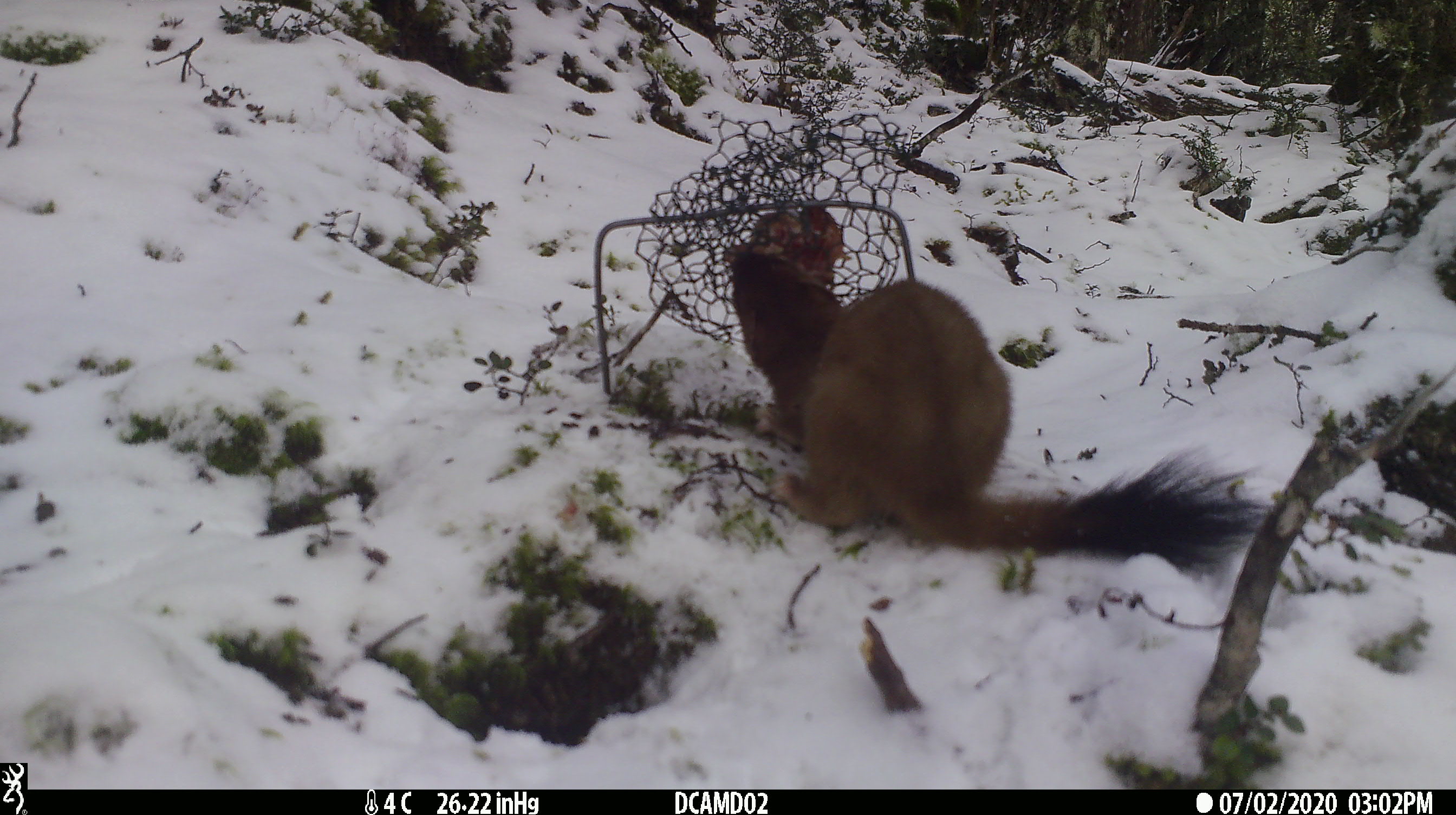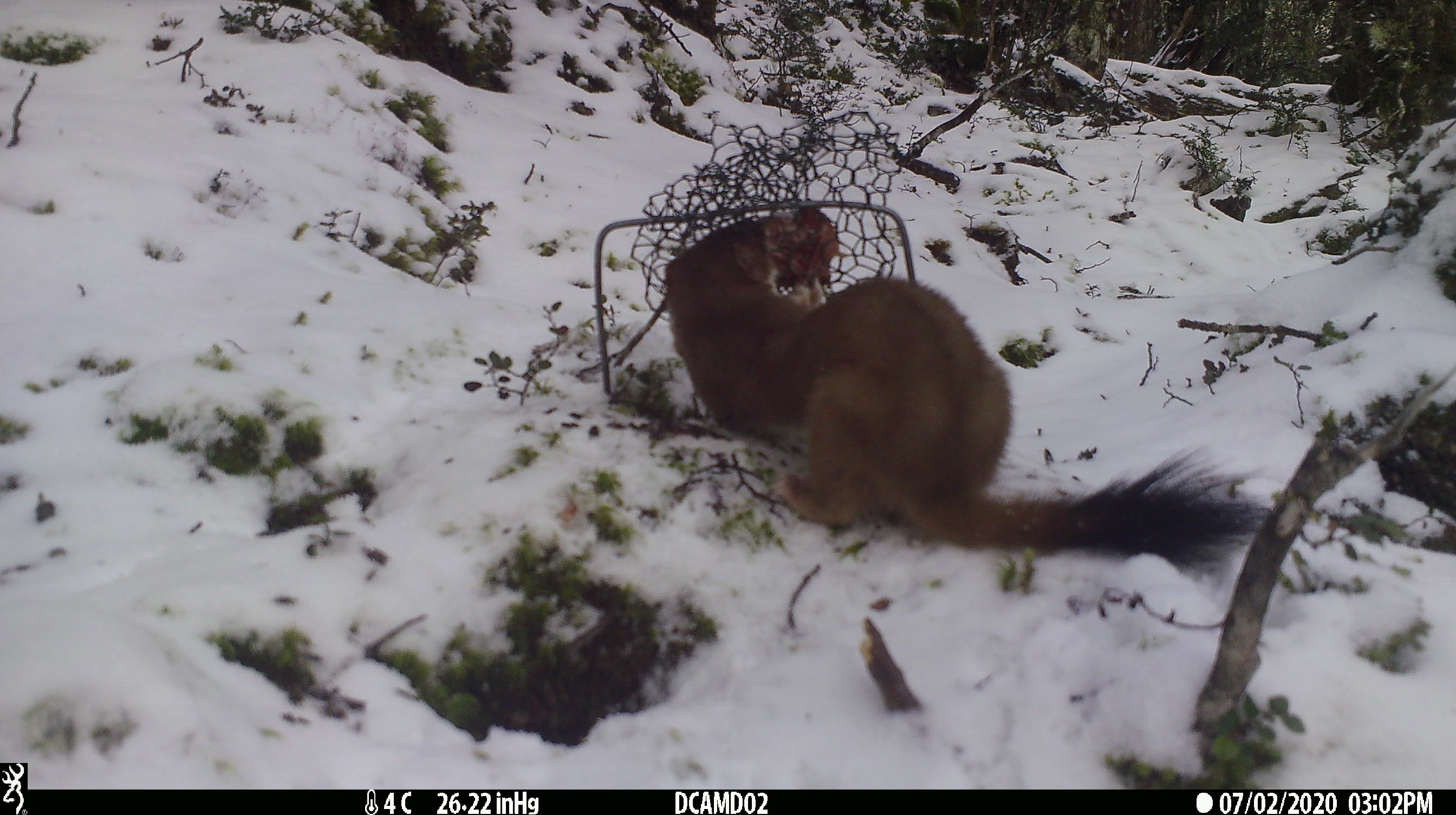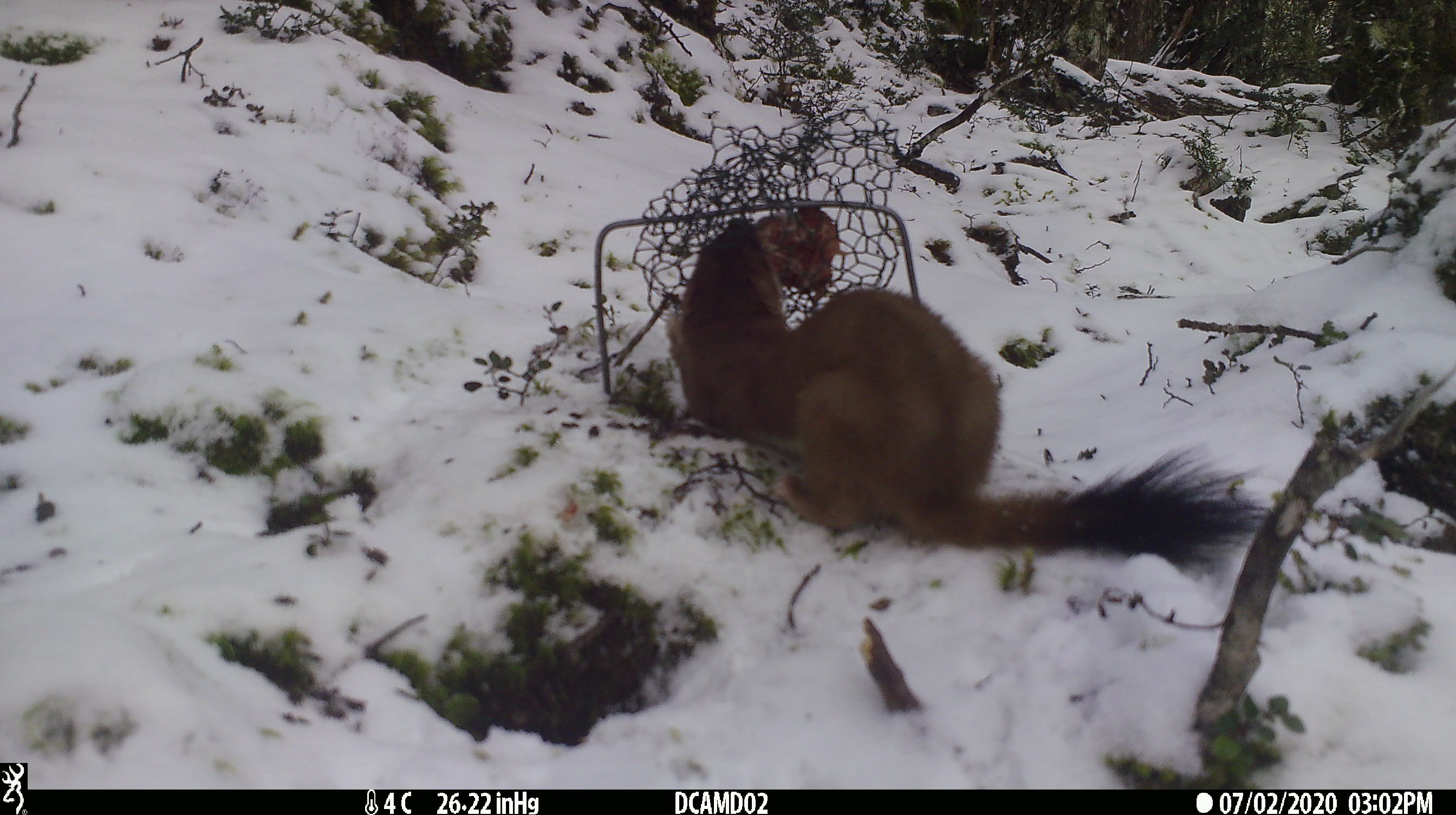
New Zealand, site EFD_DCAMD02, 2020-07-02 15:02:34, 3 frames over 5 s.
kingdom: Animalia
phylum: Chordata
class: Mammalia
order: Carnivora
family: Mustelidae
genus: Mustela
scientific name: Mustela erminea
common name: stoat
Stoat (Mustela erminea).